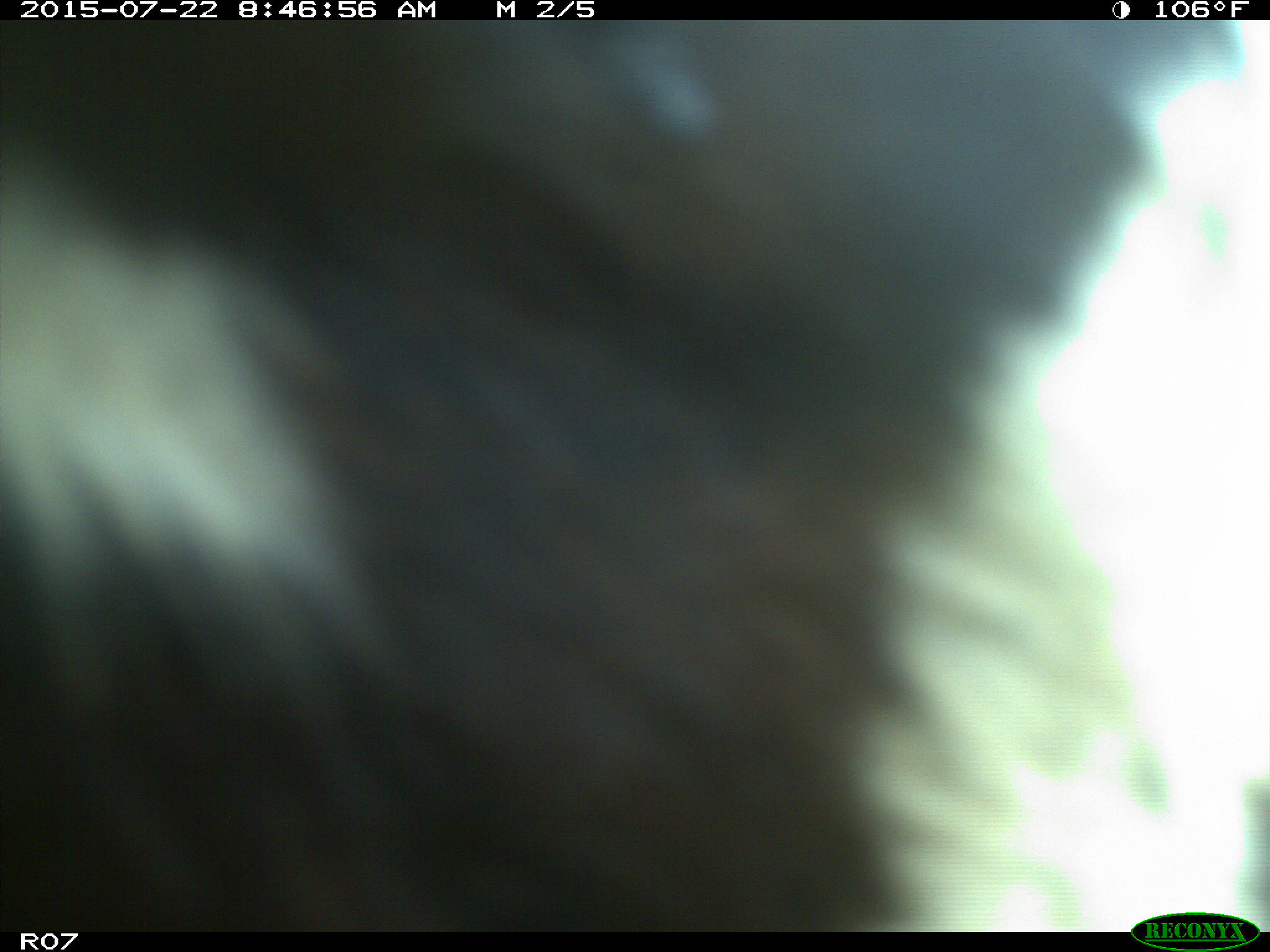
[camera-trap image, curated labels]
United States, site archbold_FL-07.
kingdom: Animalia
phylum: Chordata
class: Mammalia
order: Artiodactyla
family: Suidae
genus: Sus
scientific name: Sus scrofa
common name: wild boar